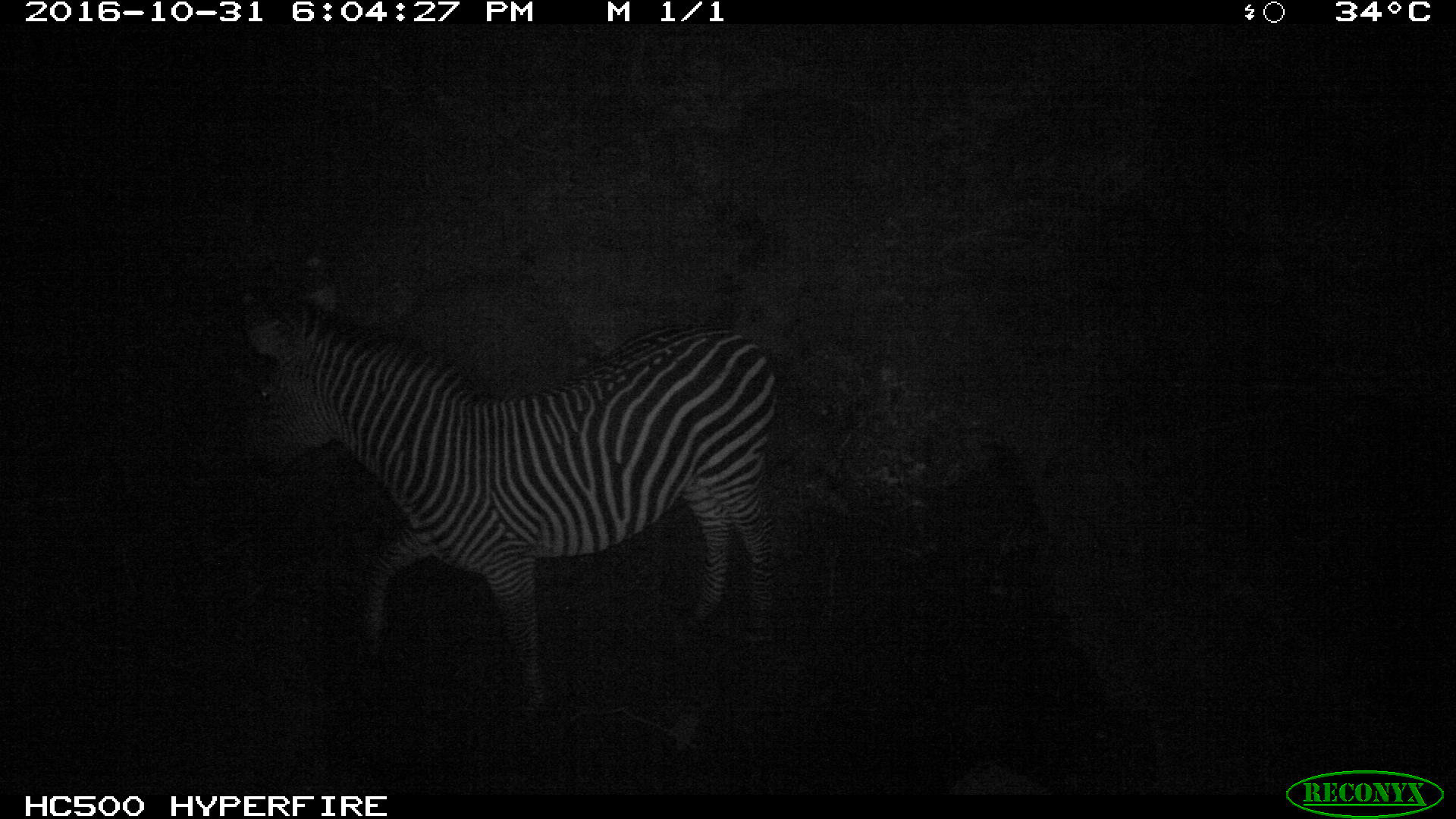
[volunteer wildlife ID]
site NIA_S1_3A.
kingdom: Animalia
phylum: Chordata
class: Mammalia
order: Perissodactyla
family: Equidae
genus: Equus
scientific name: Equus quagga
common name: plains zebra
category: zebraplains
Zebraplains (plains zebra) (Equus quagga), count 1. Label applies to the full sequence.